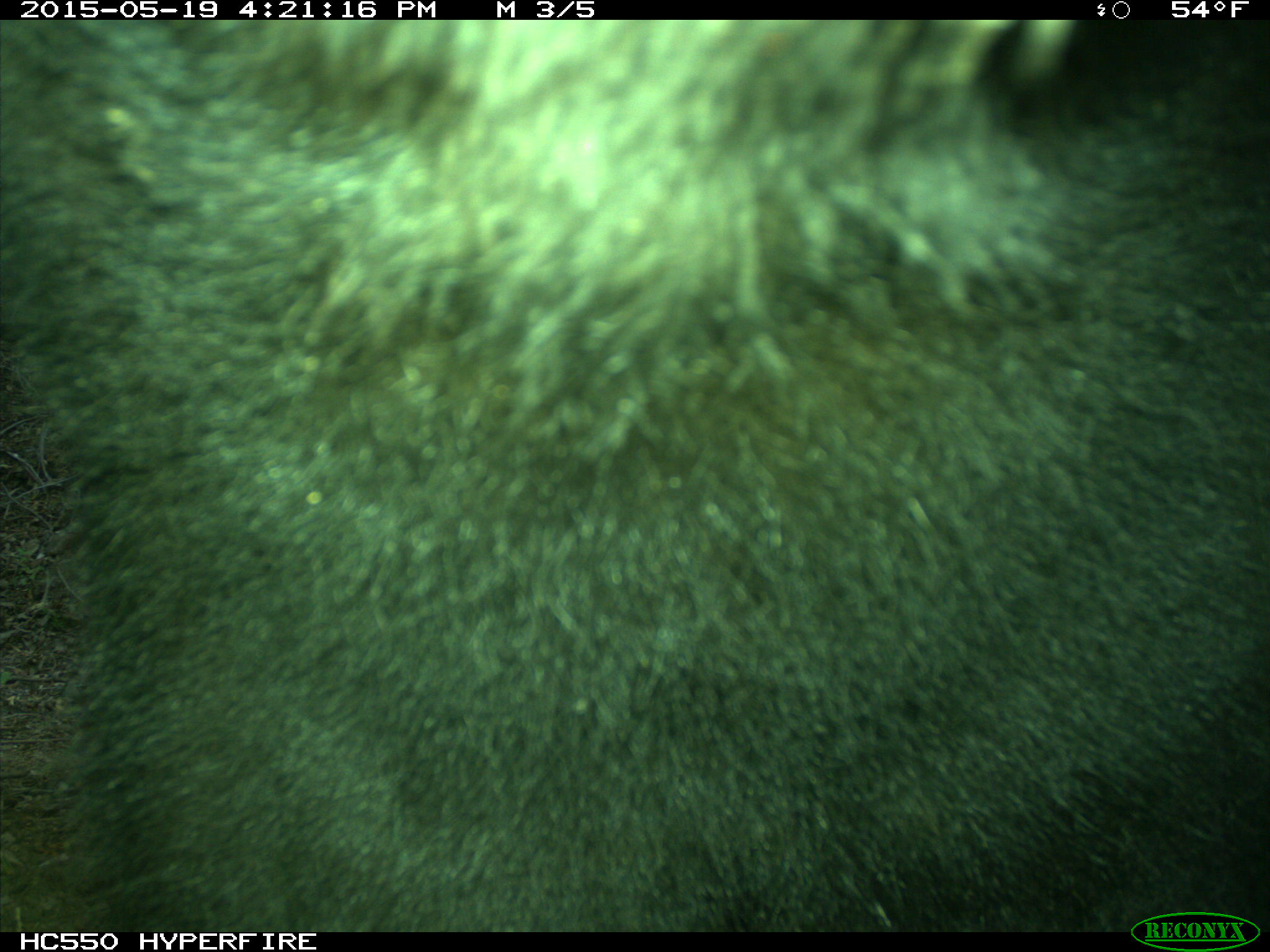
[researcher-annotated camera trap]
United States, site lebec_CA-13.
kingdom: Animalia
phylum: Chordata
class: Mammalia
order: Carnivora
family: Ursidae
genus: Ursus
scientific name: Ursus americanus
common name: american black bear